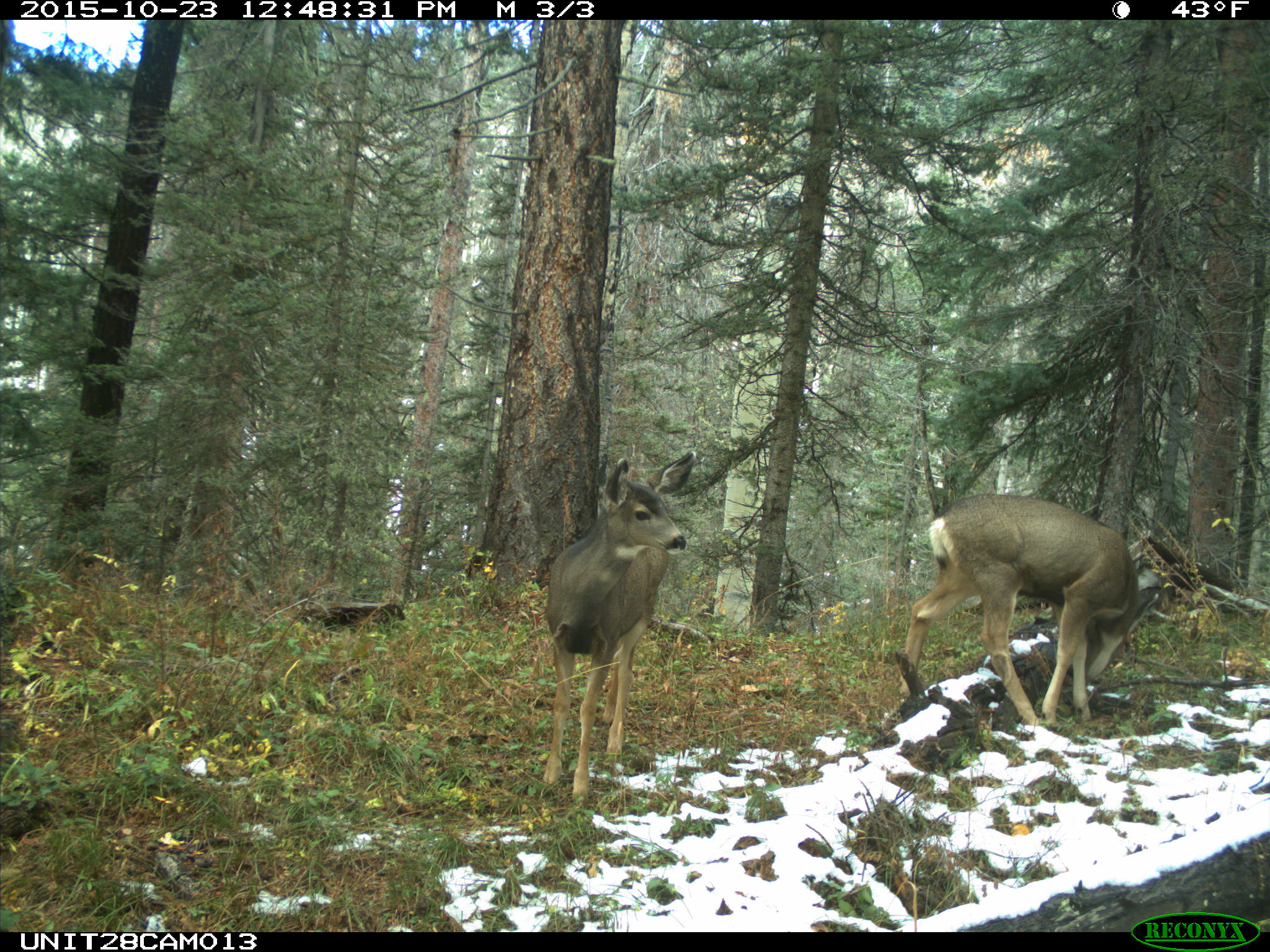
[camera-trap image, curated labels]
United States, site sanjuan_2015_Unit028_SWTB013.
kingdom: Animalia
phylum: Chordata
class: Mammalia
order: Artiodactyla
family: Cervidae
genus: Odocoileus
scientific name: Odocoileus hemionus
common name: mule deer